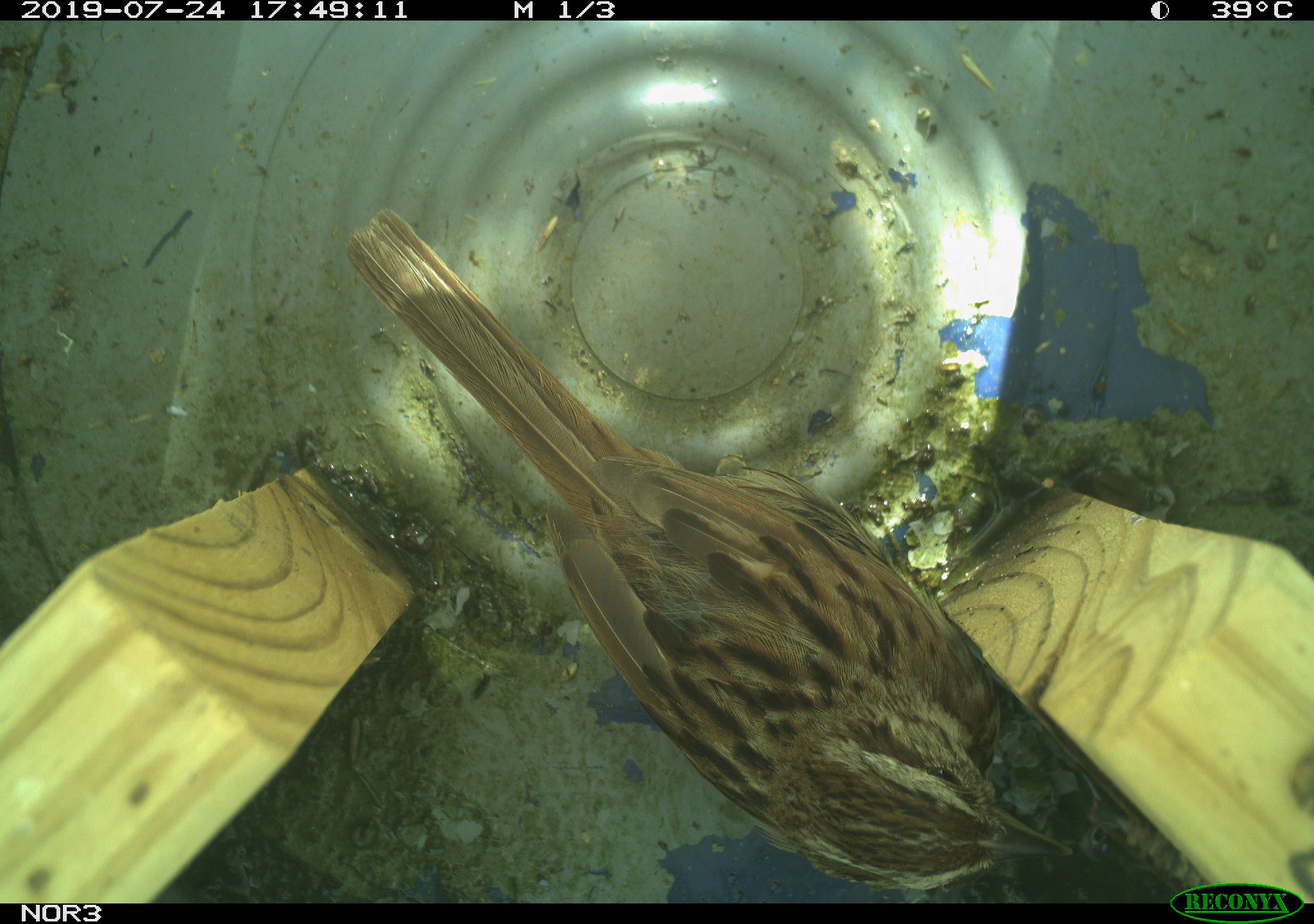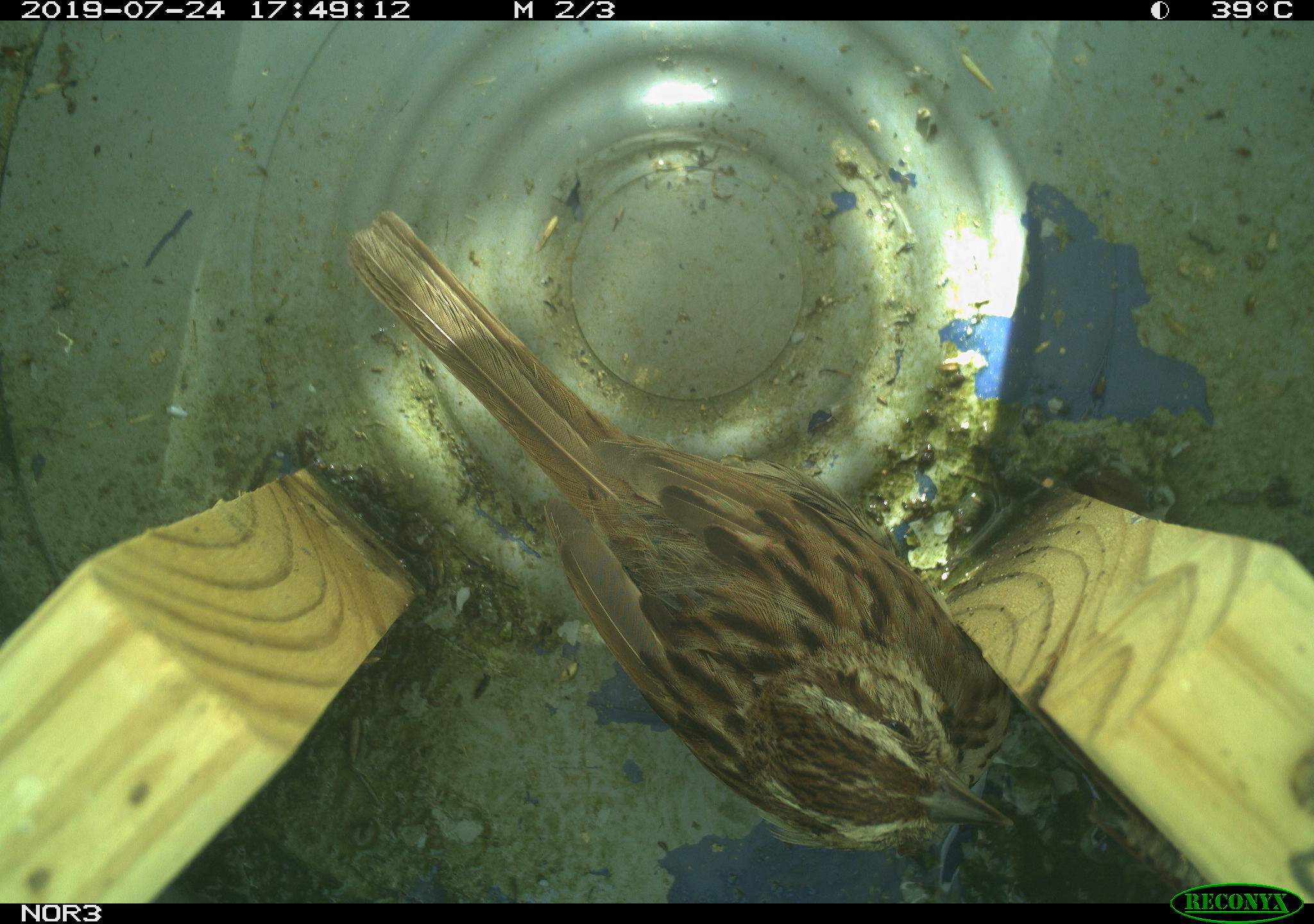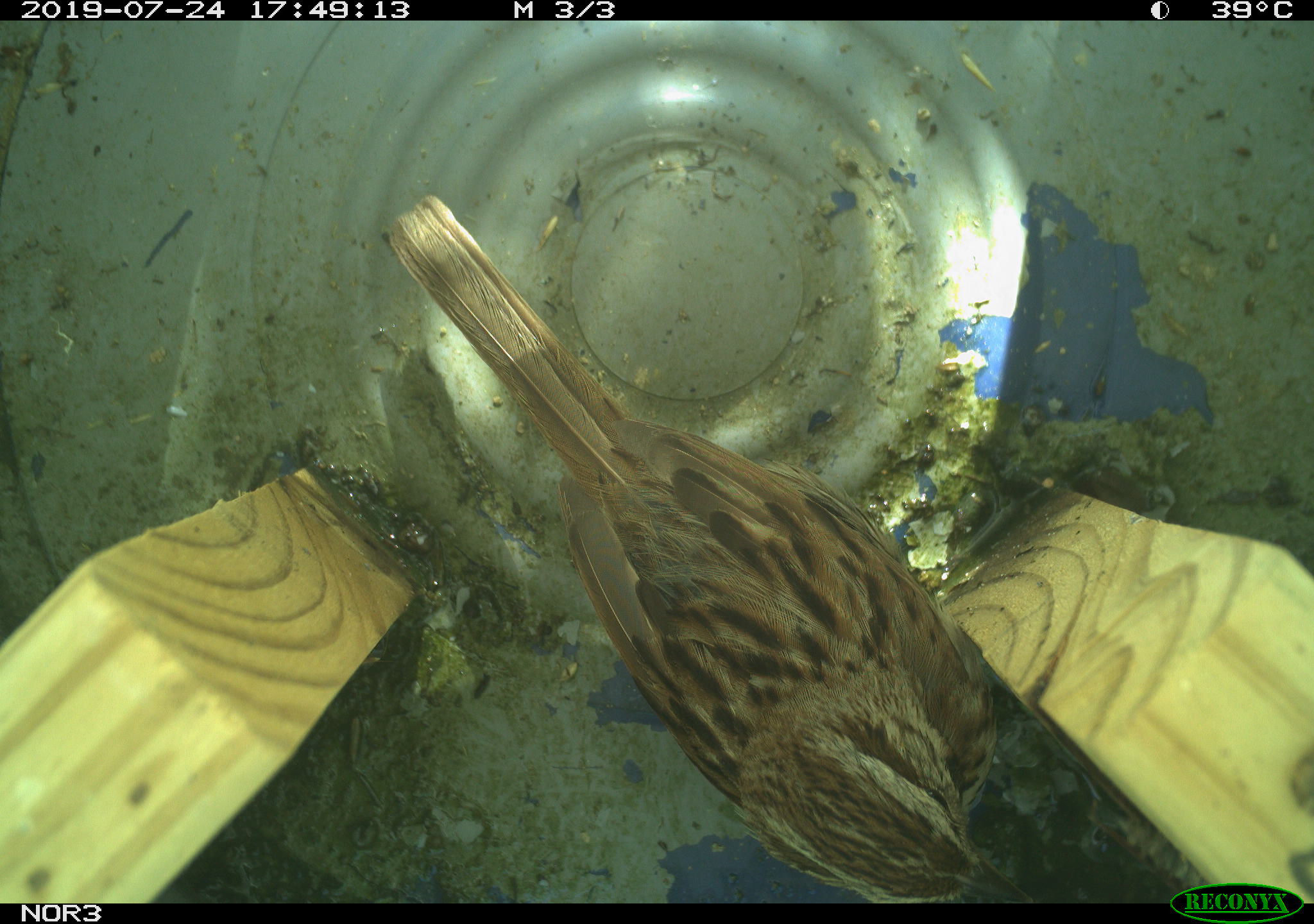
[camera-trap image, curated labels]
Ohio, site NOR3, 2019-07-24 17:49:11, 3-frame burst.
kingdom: Animalia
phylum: Chordata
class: Aves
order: Passeriformes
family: Passerellidae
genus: Melospiza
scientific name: Melospiza melodia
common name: song sparrow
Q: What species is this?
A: Song sparrow (Melospiza melodia).